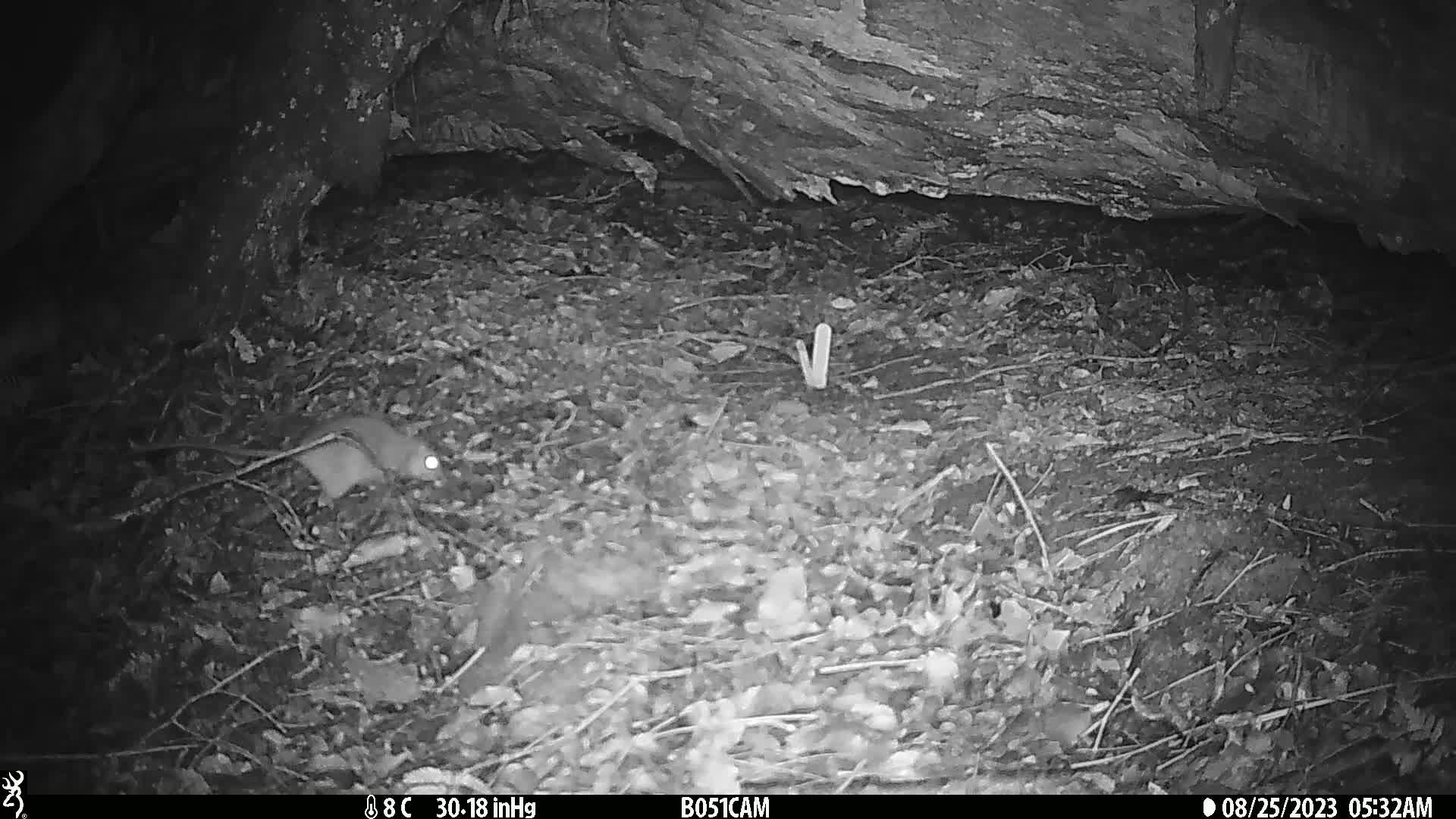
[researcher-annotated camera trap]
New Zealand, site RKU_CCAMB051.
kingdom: Animalia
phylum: Chordata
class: Mammalia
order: Rodentia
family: Muridae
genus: Rattus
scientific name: Rattus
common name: rat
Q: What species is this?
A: Rat (Rattus).